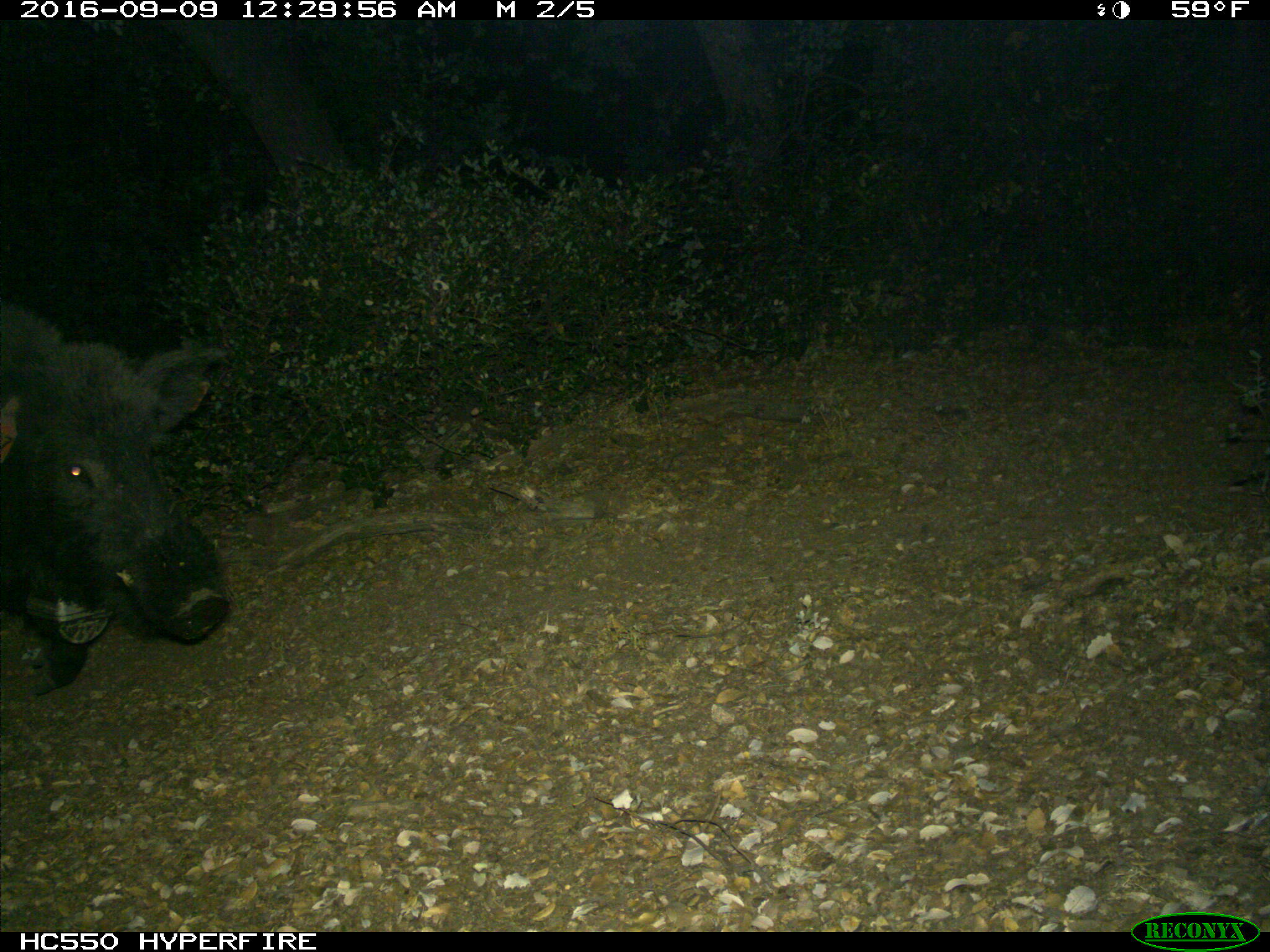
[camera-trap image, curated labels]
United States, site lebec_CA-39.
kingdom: Animalia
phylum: Chordata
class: Mammalia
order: Artiodactyla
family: Suidae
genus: Sus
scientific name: Sus scrofa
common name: wild boar